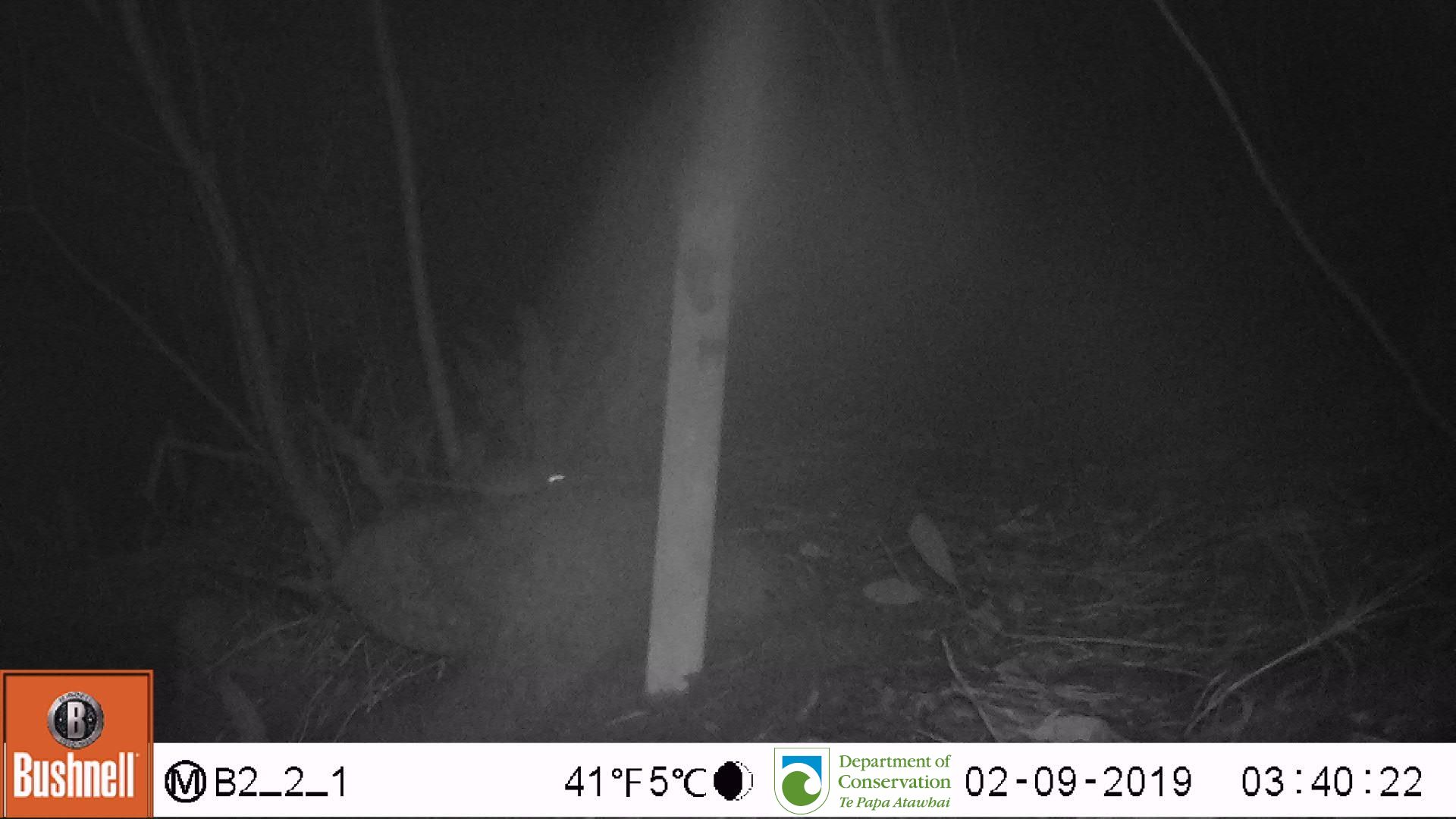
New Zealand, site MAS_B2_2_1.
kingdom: Animalia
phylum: Chordata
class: Mammalia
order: Rodentia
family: Muridae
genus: Mus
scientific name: Mus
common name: mouse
Mouse (Mus).